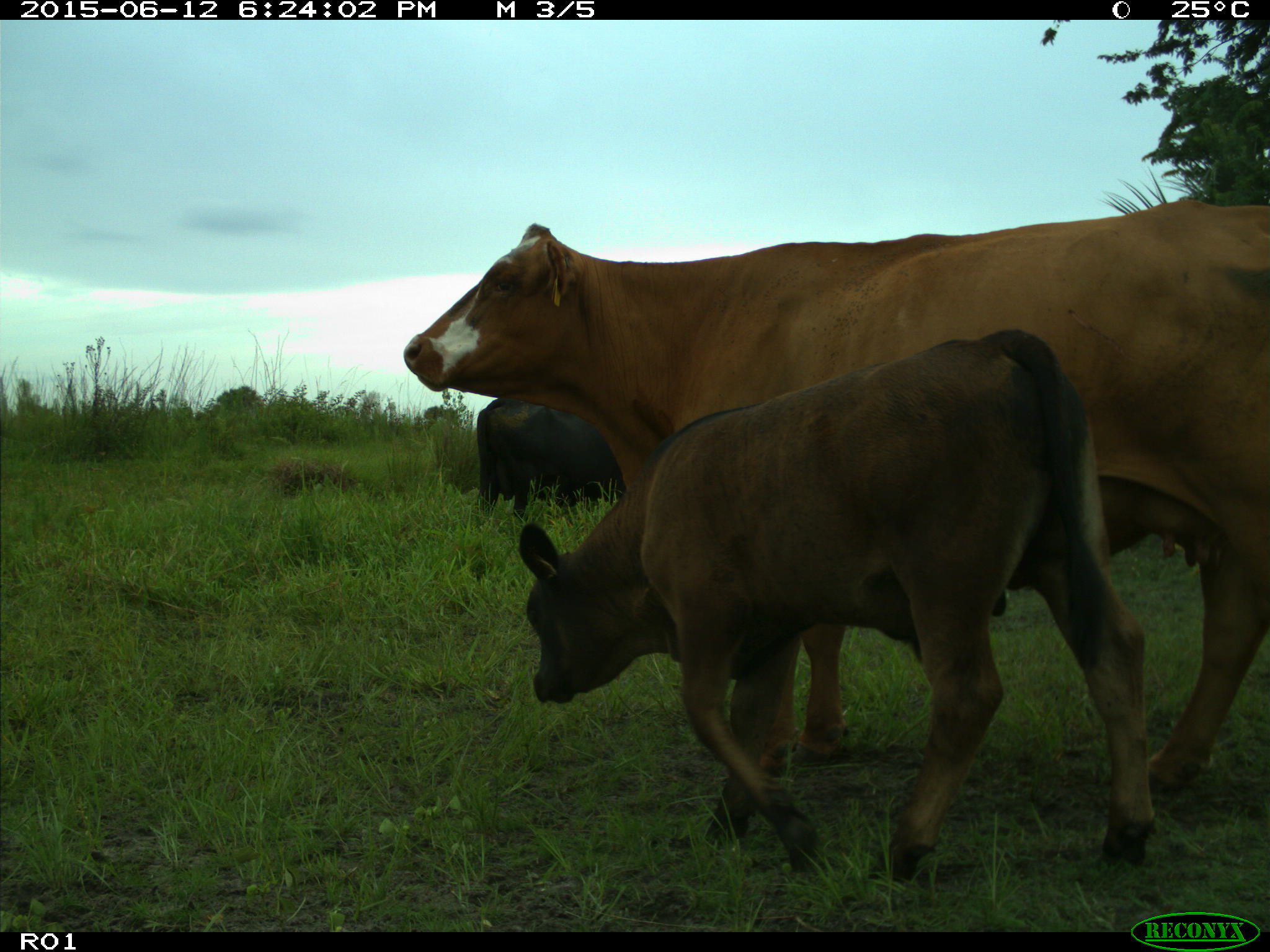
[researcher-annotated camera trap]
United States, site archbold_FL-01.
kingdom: Animalia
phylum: Chordata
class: Mammalia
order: Artiodactyla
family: Bovidae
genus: Bos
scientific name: Bos taurus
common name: domestic cow